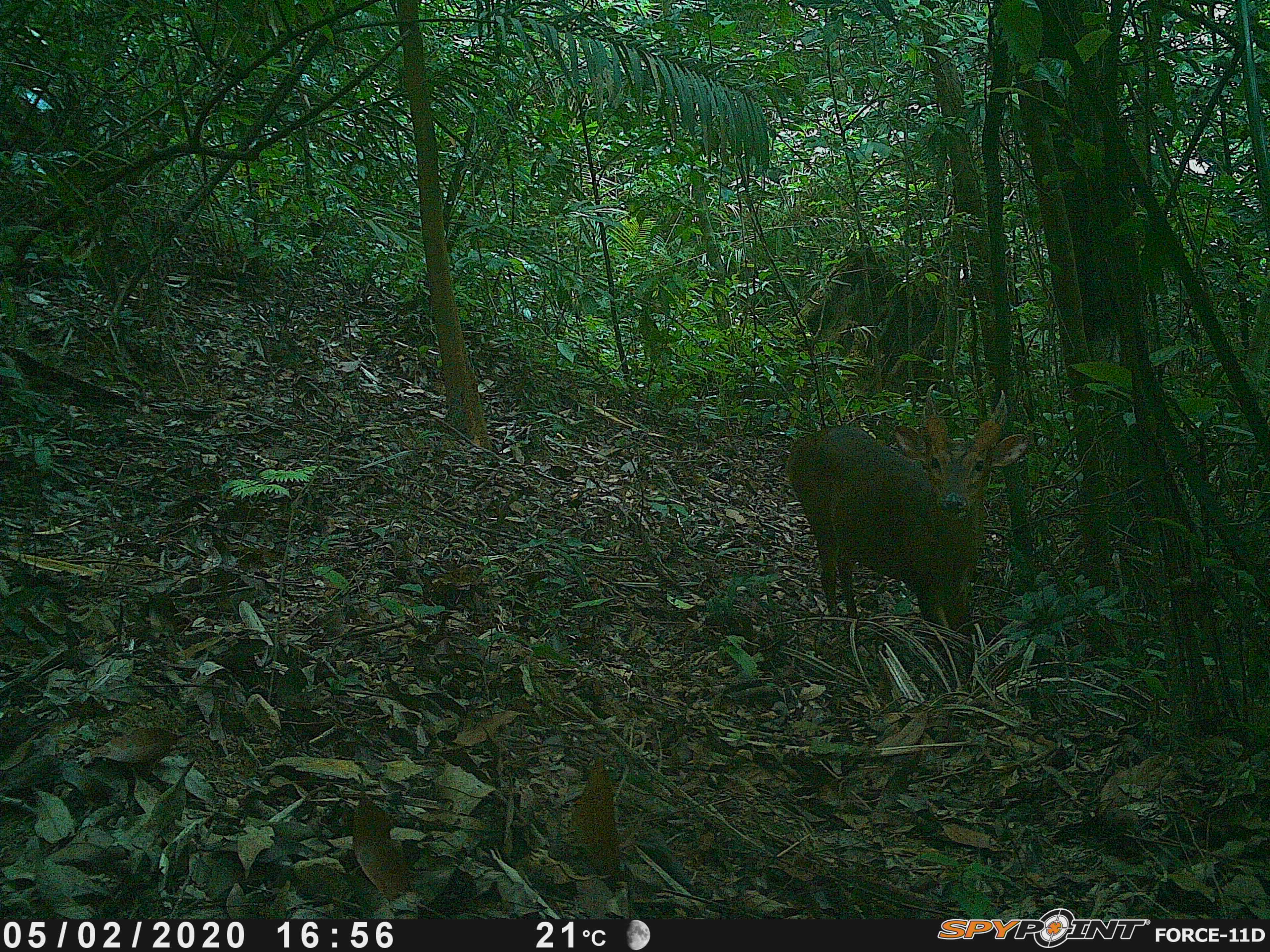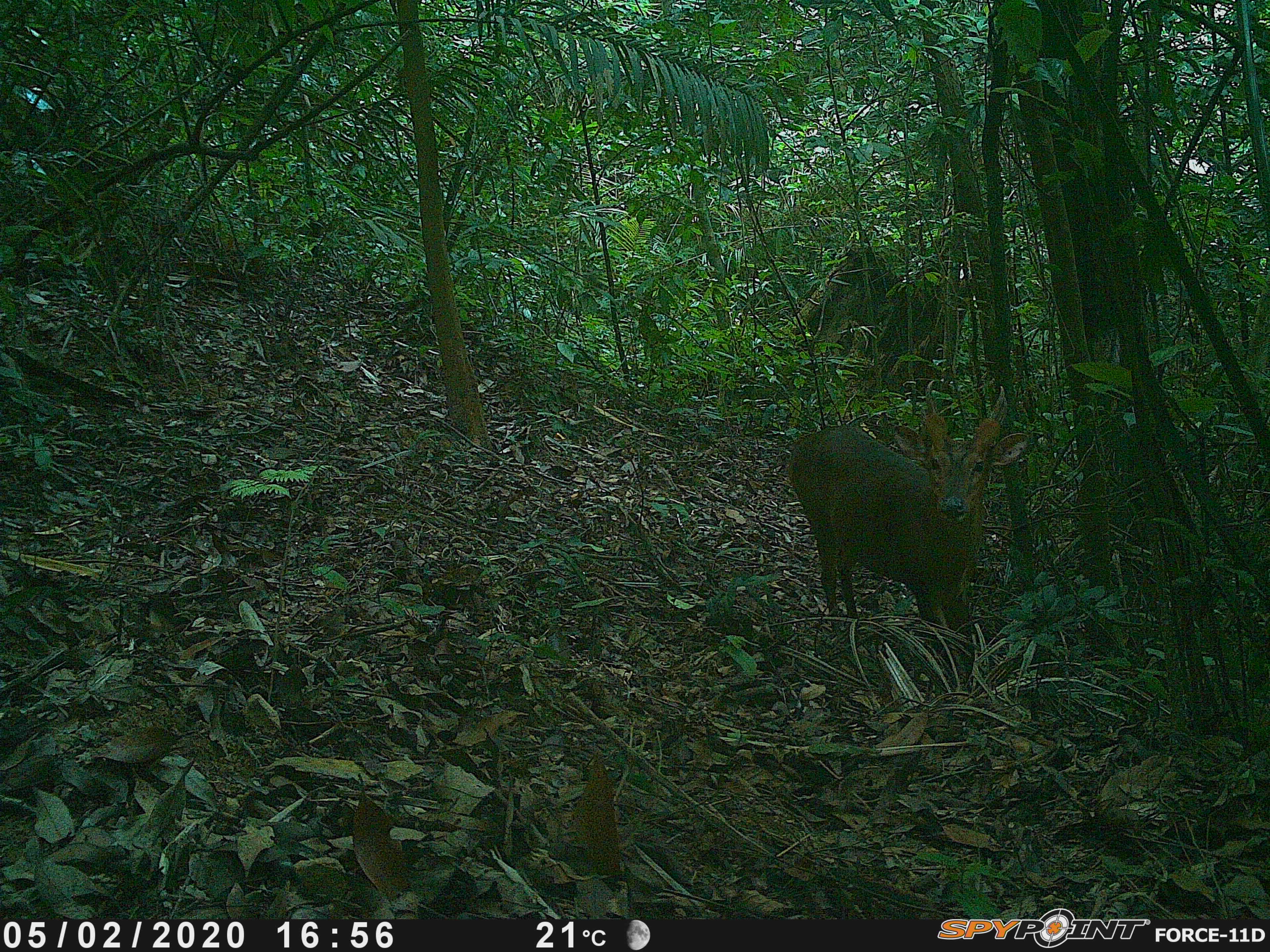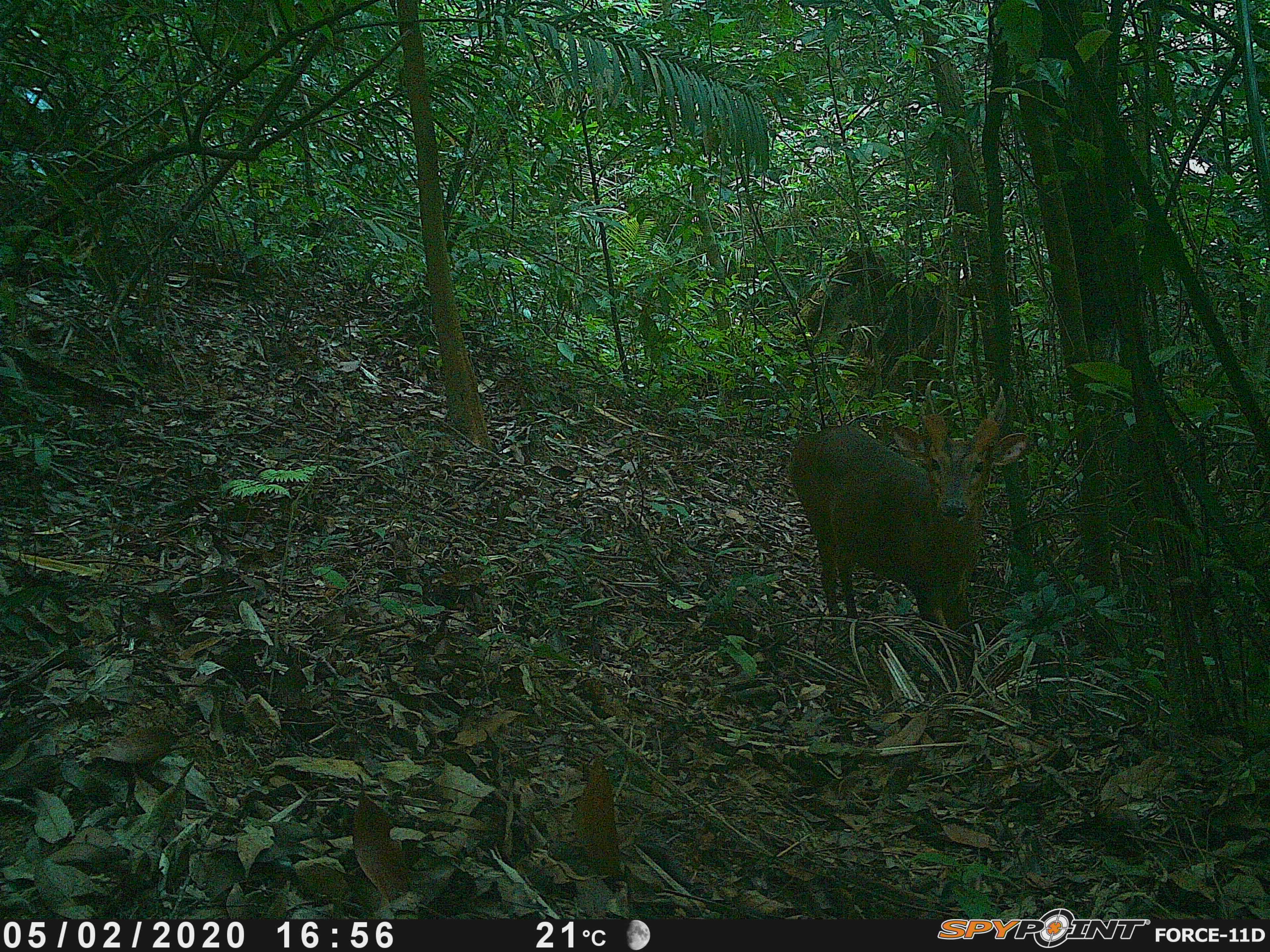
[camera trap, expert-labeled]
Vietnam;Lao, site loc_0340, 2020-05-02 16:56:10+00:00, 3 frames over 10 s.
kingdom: Animalia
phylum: Chordata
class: Mammalia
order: Artiodactyla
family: Cervidae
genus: Muntiacus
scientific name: Muntiacus vuquangensis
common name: large-antlered muntjac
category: large antlered muntjac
Large antlered muntjac (large-antlered muntjac) (Muntiacus vuquangensis). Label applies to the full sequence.